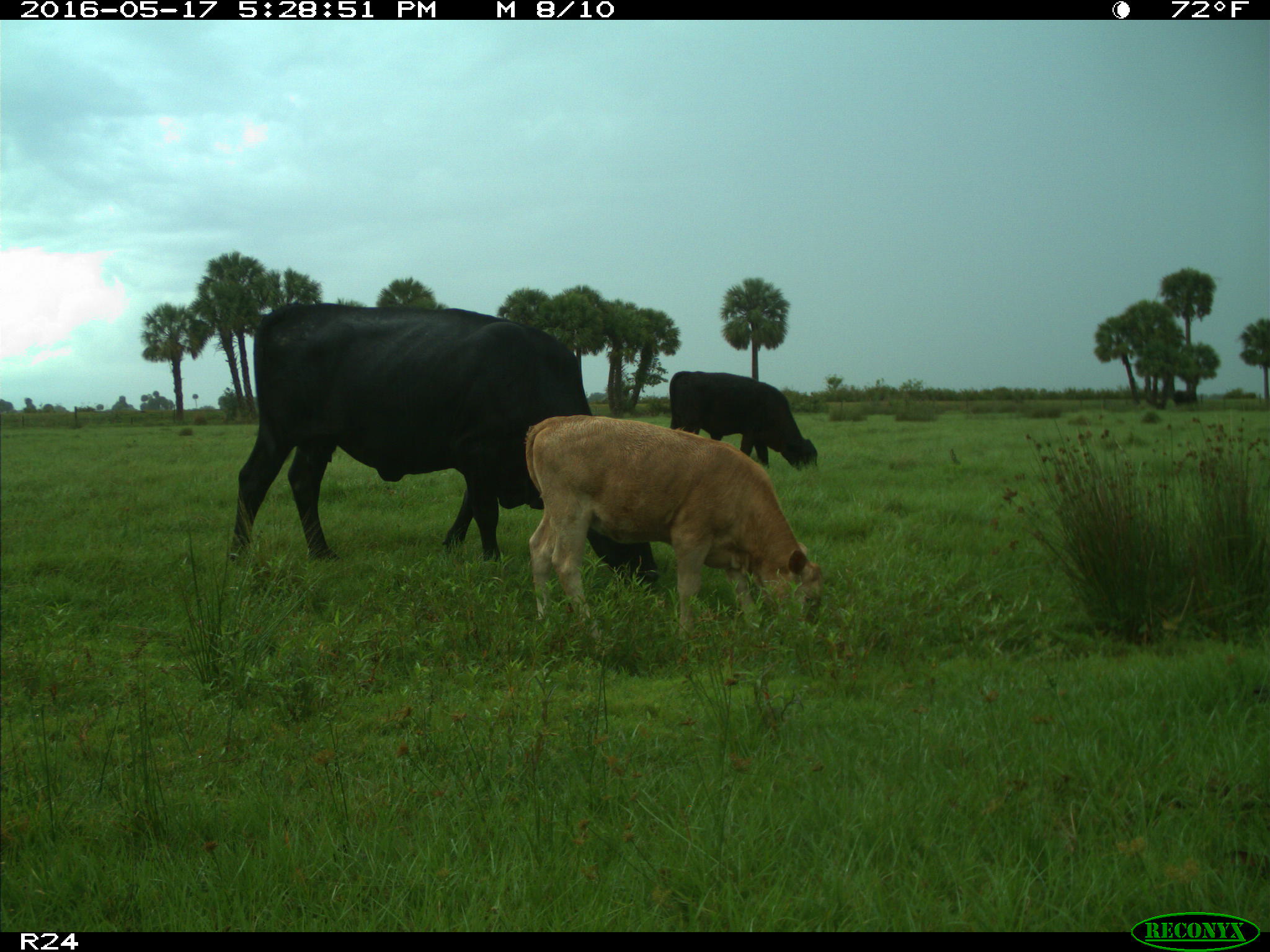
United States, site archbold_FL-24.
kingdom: Animalia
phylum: Chordata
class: Mammalia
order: Artiodactyla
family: Bovidae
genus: Bos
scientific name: Bos taurus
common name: domestic cow